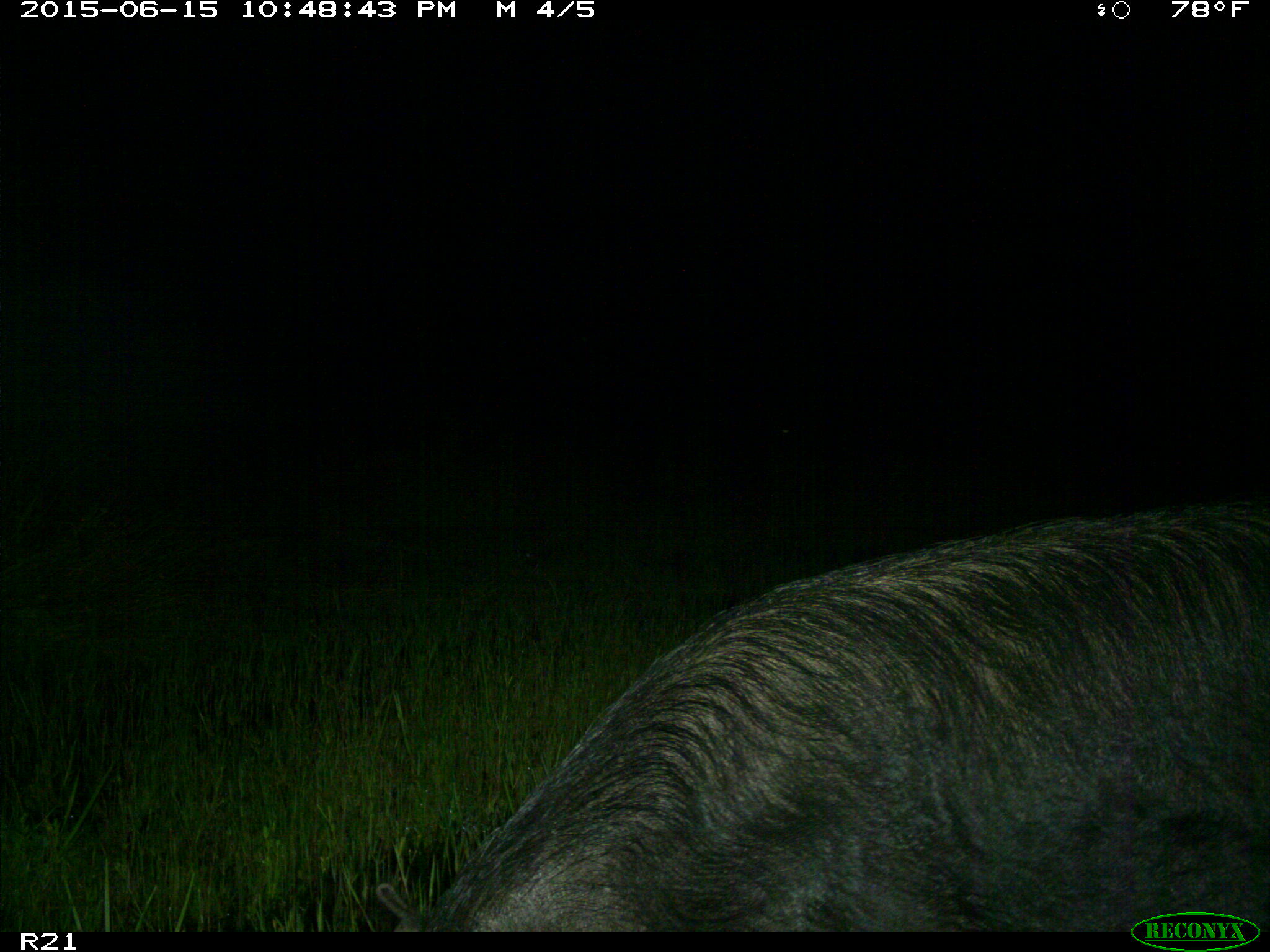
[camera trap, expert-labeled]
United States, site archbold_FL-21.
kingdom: Animalia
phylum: Chordata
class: Mammalia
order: Artiodactyla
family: Suidae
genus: Sus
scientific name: Sus scrofa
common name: wild boar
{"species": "Sus scrofa (wild boar)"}